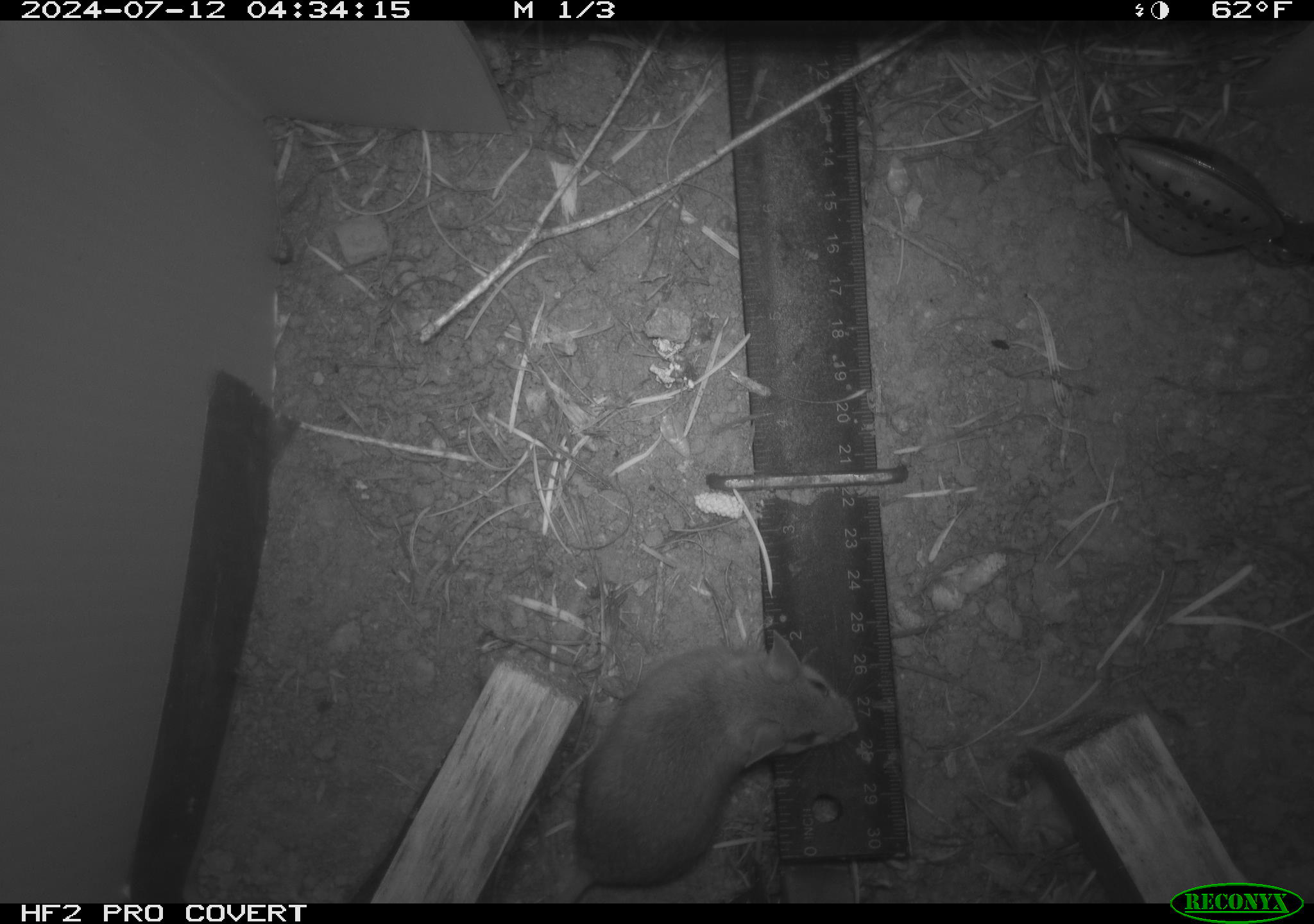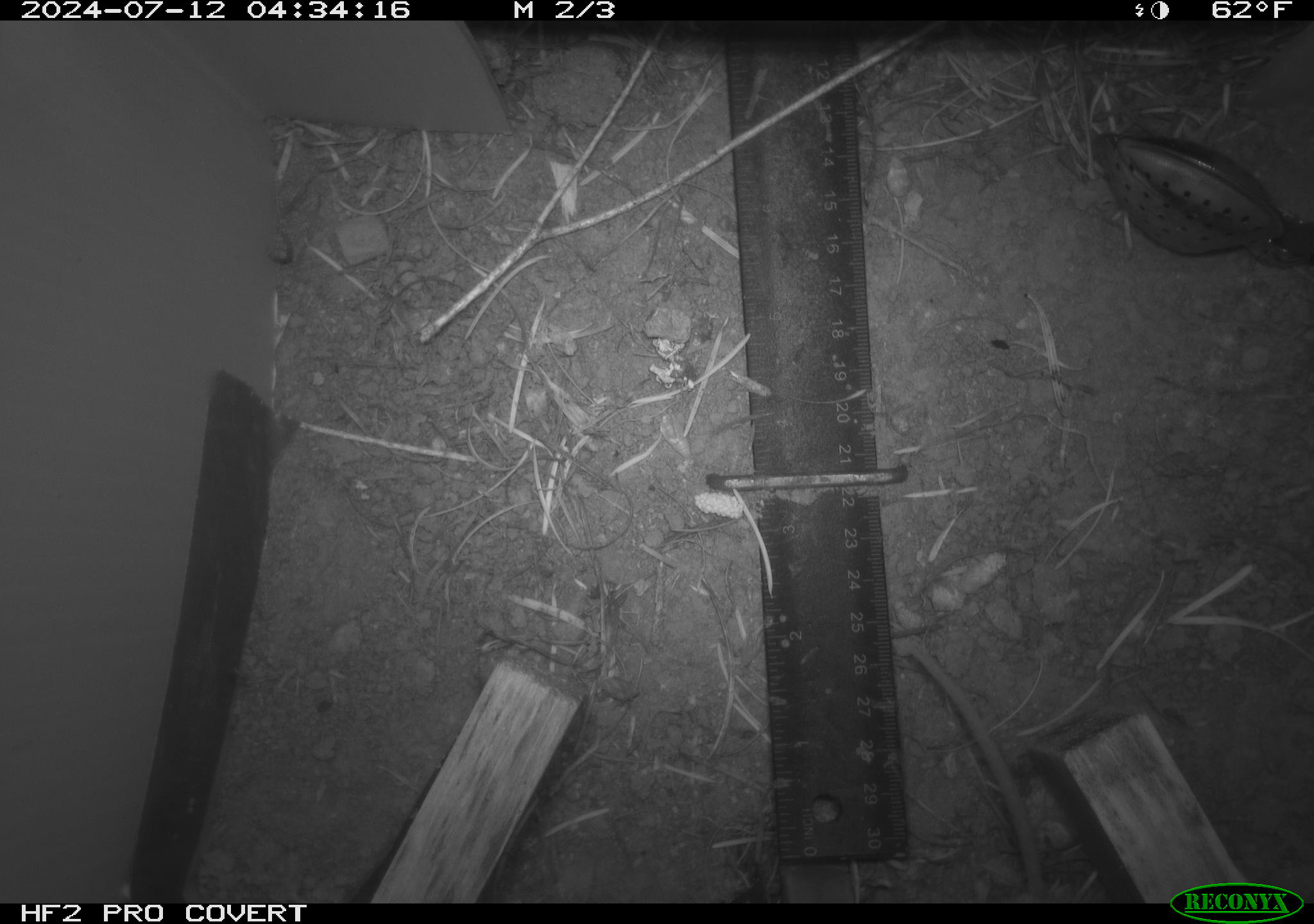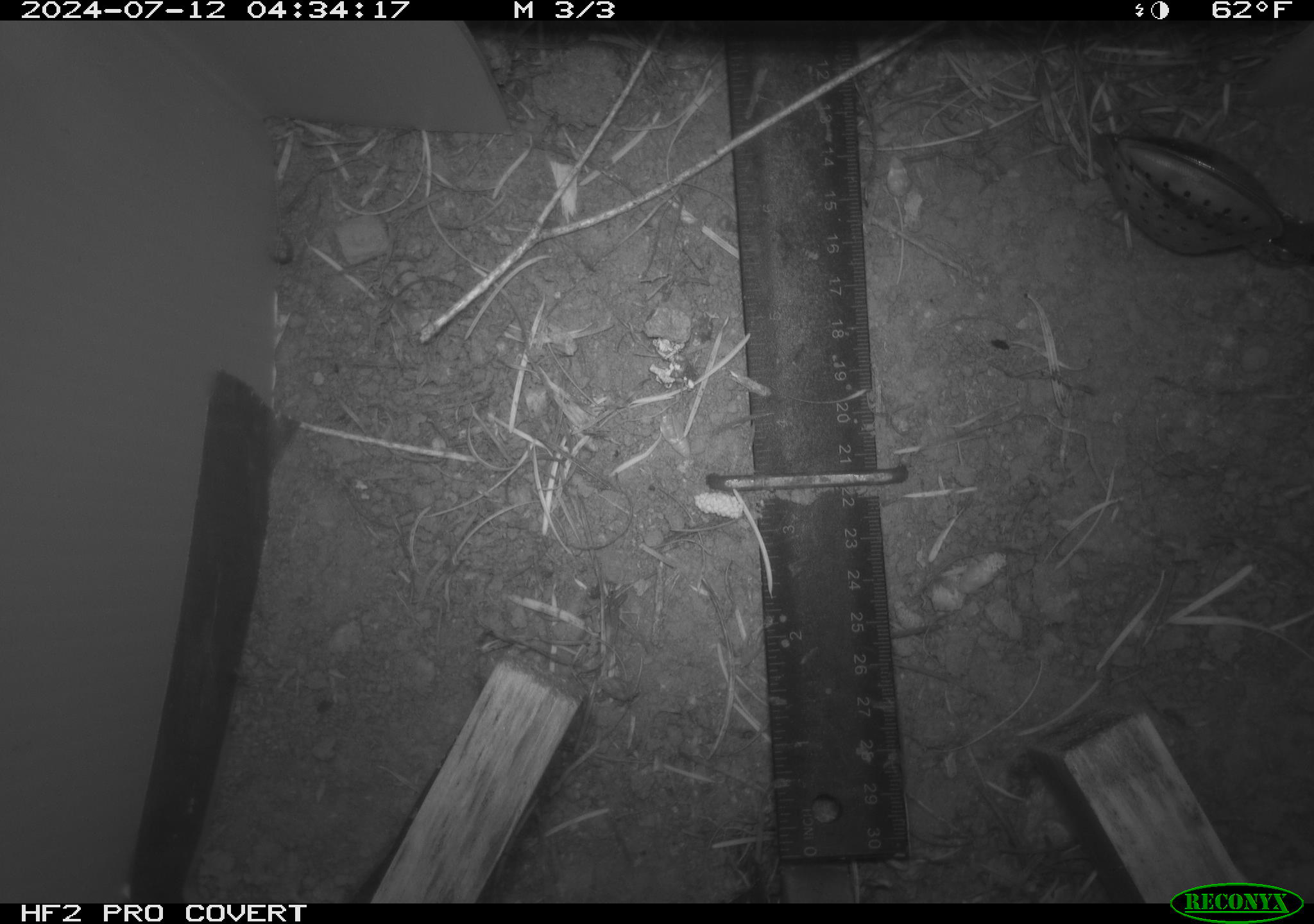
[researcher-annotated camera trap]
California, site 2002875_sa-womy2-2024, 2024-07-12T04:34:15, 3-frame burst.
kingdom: Animalia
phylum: Chordata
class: Mammalia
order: Rodentia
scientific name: Rodentia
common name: mouse species